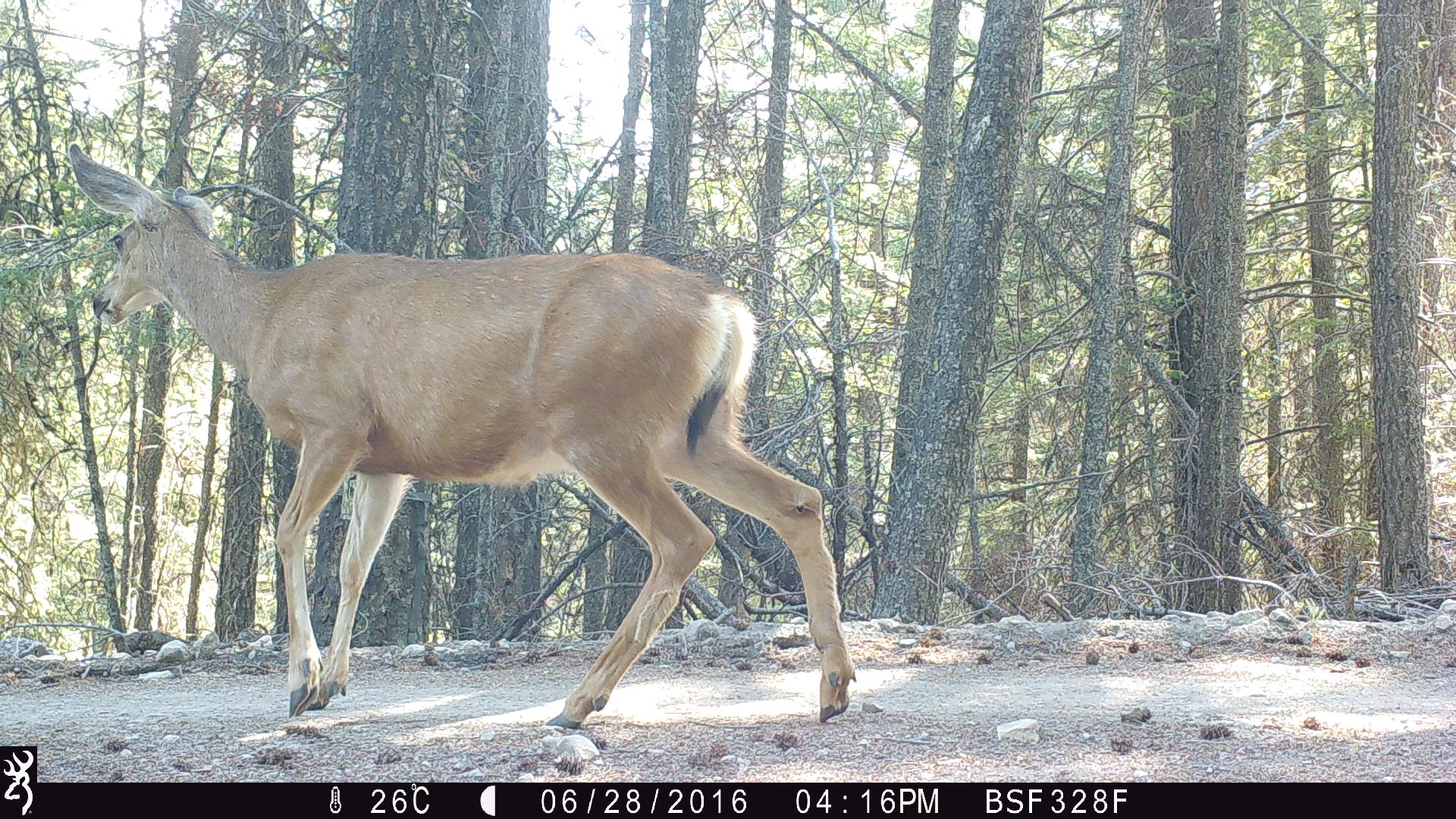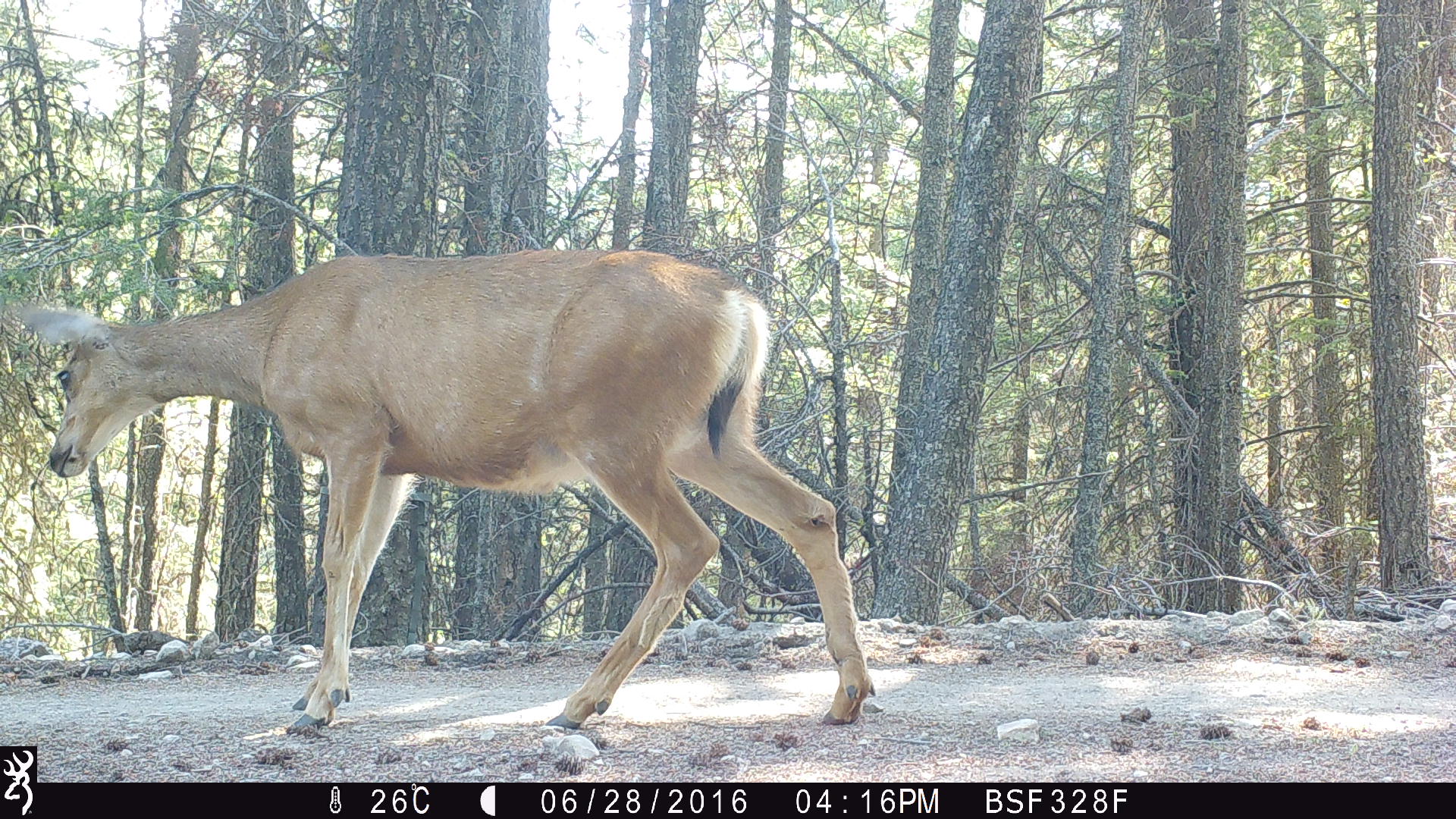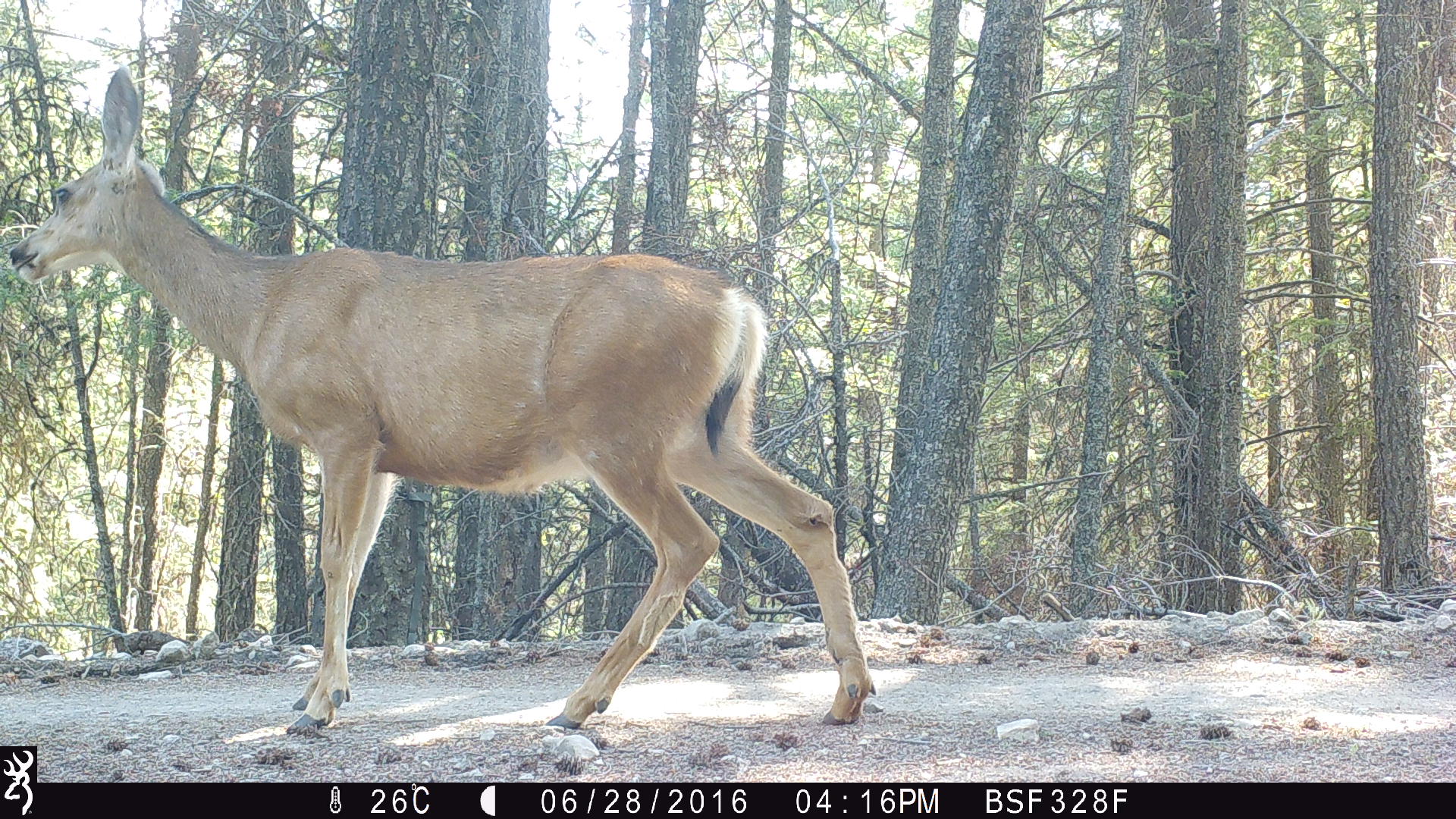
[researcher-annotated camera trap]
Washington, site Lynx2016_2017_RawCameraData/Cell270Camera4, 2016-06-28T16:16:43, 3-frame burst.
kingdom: Animalia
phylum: Chordata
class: Mammalia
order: Artiodactyla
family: Cervidae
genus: Odocoileus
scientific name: Odocoileus hemionus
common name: mule deer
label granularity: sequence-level